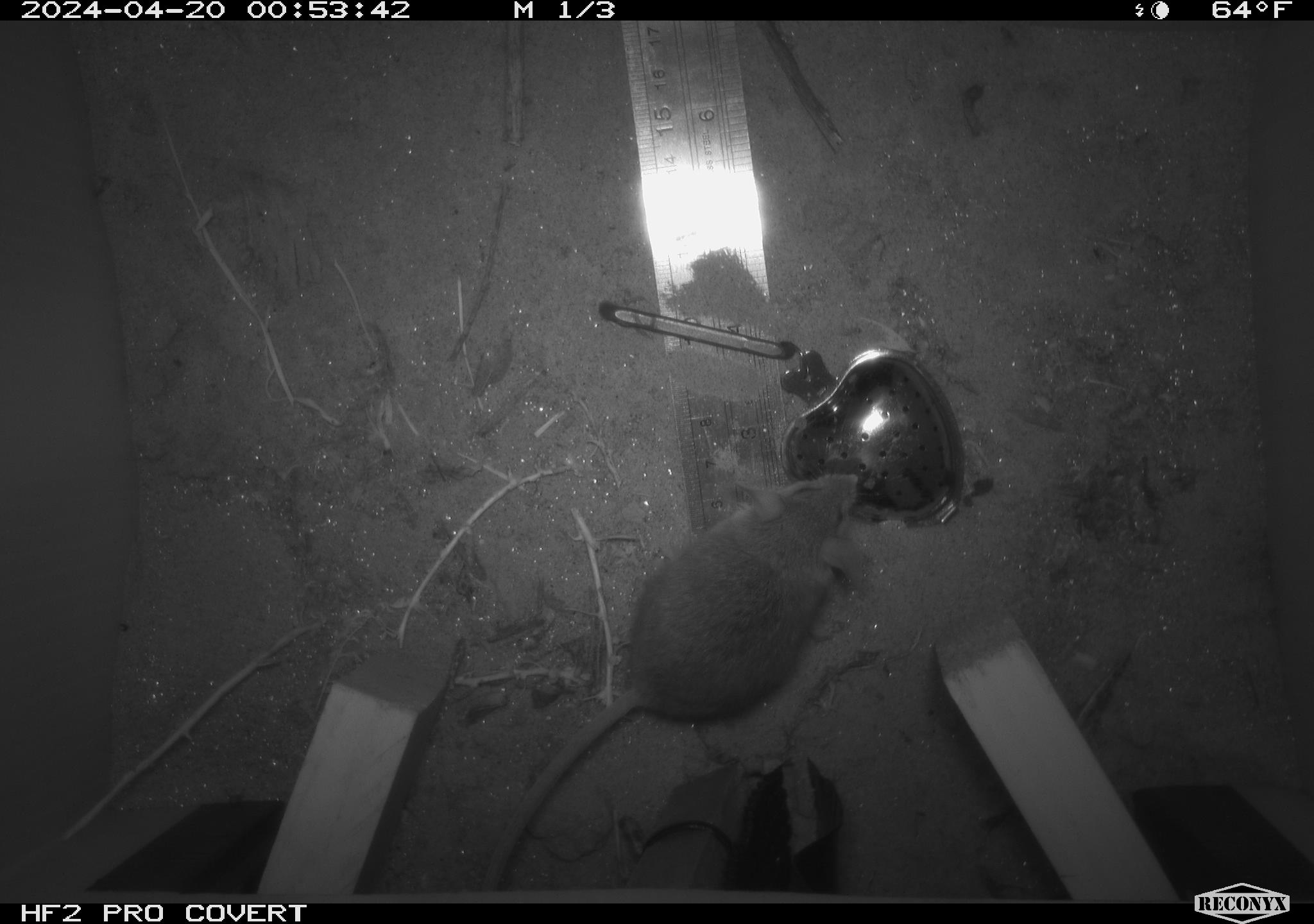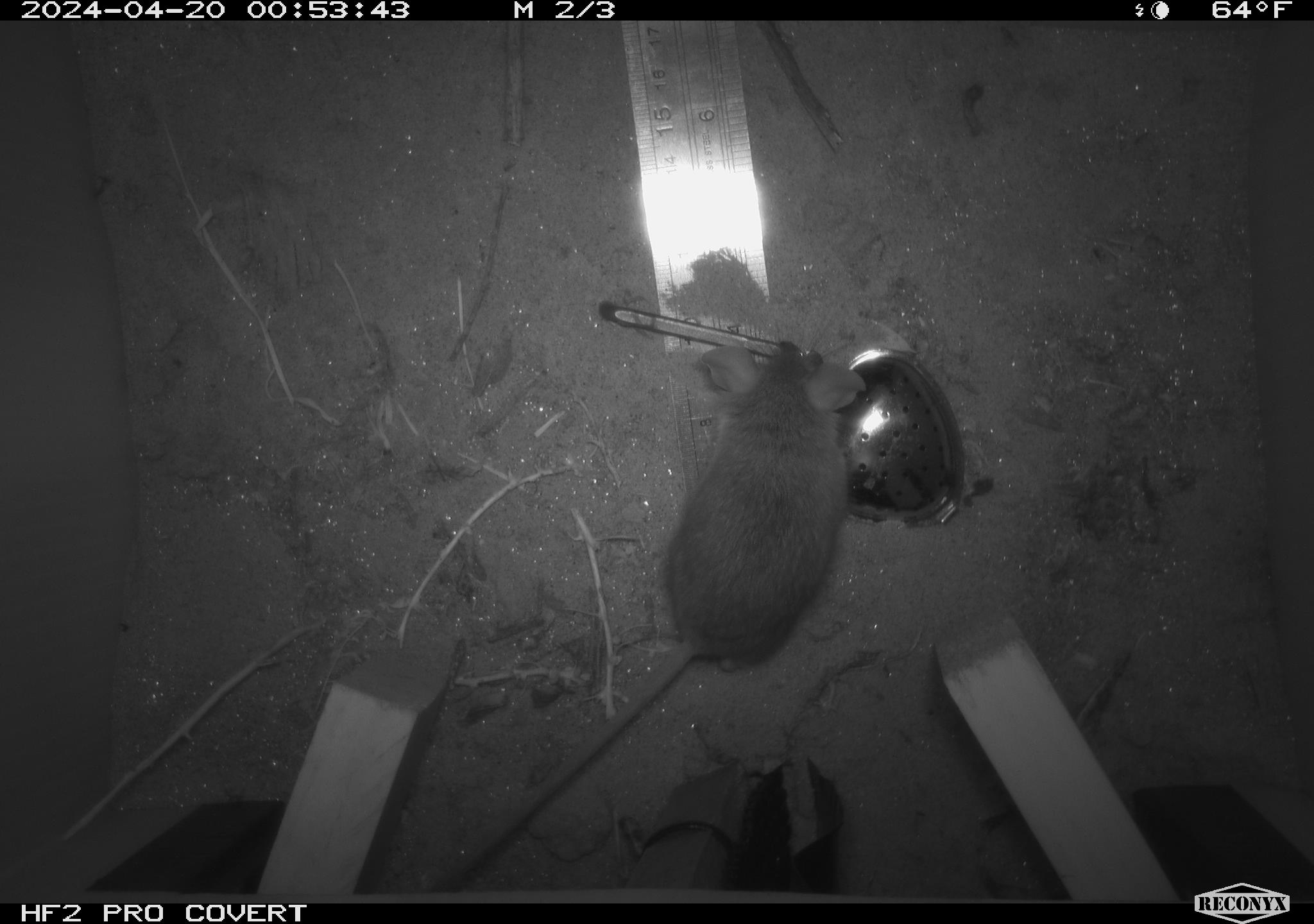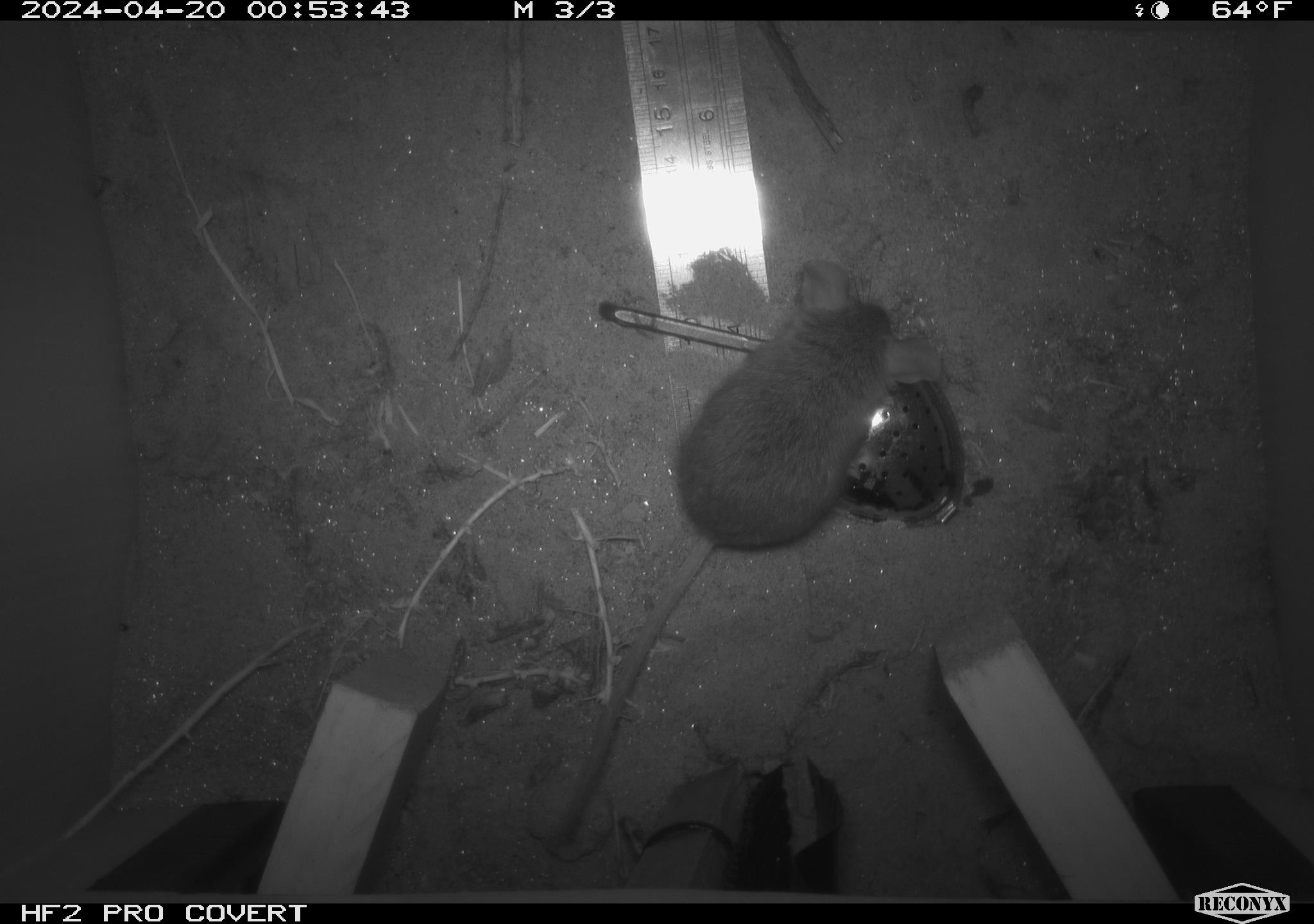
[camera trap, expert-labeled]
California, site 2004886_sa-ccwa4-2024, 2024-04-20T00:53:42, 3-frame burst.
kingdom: Animalia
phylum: Chordata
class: Mammalia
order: Rodentia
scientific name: Rodentia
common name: woodrat or rat or mouse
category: woodrat or rat or mouse species